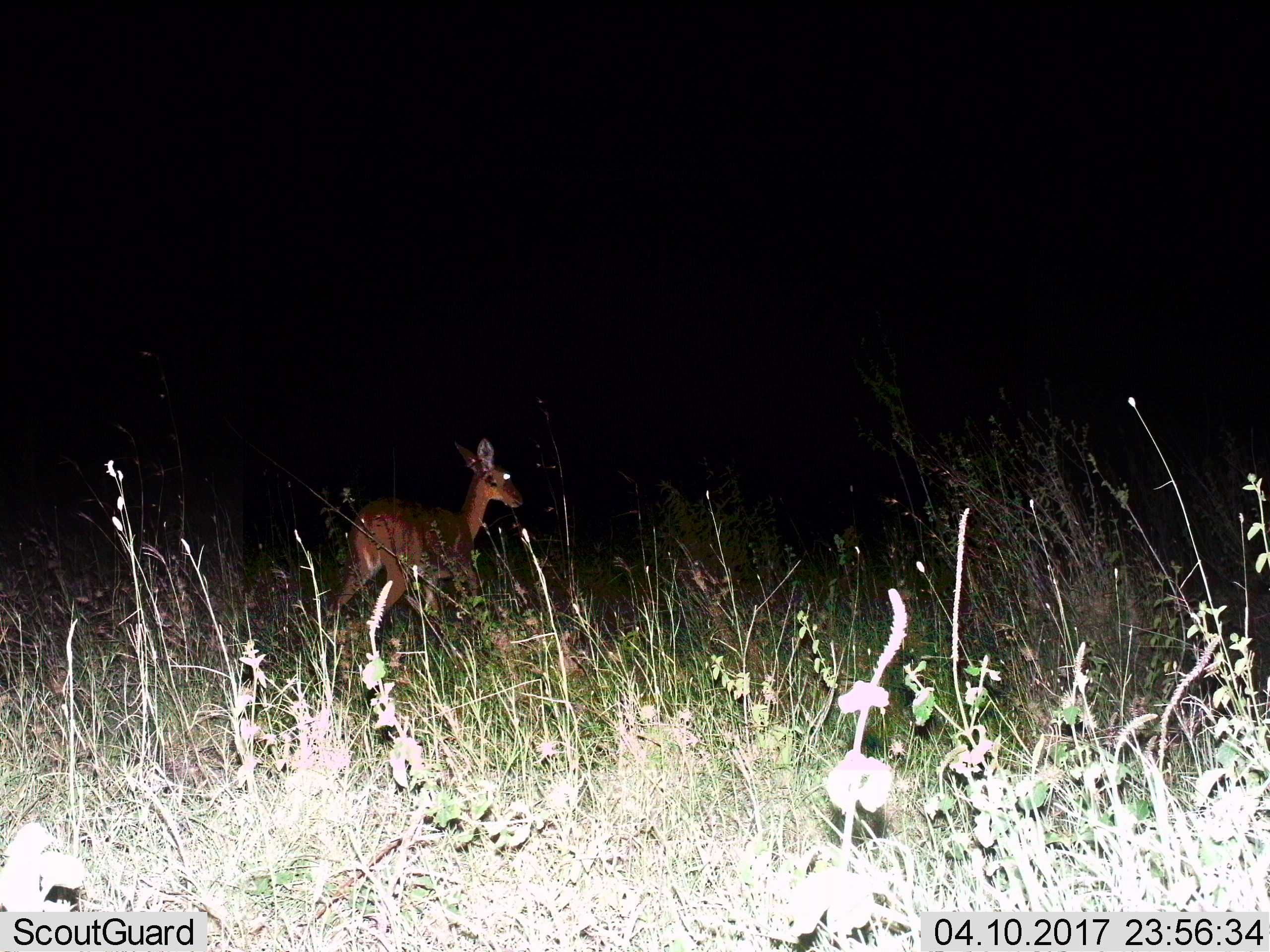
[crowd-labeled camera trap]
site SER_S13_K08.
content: unidentified animal